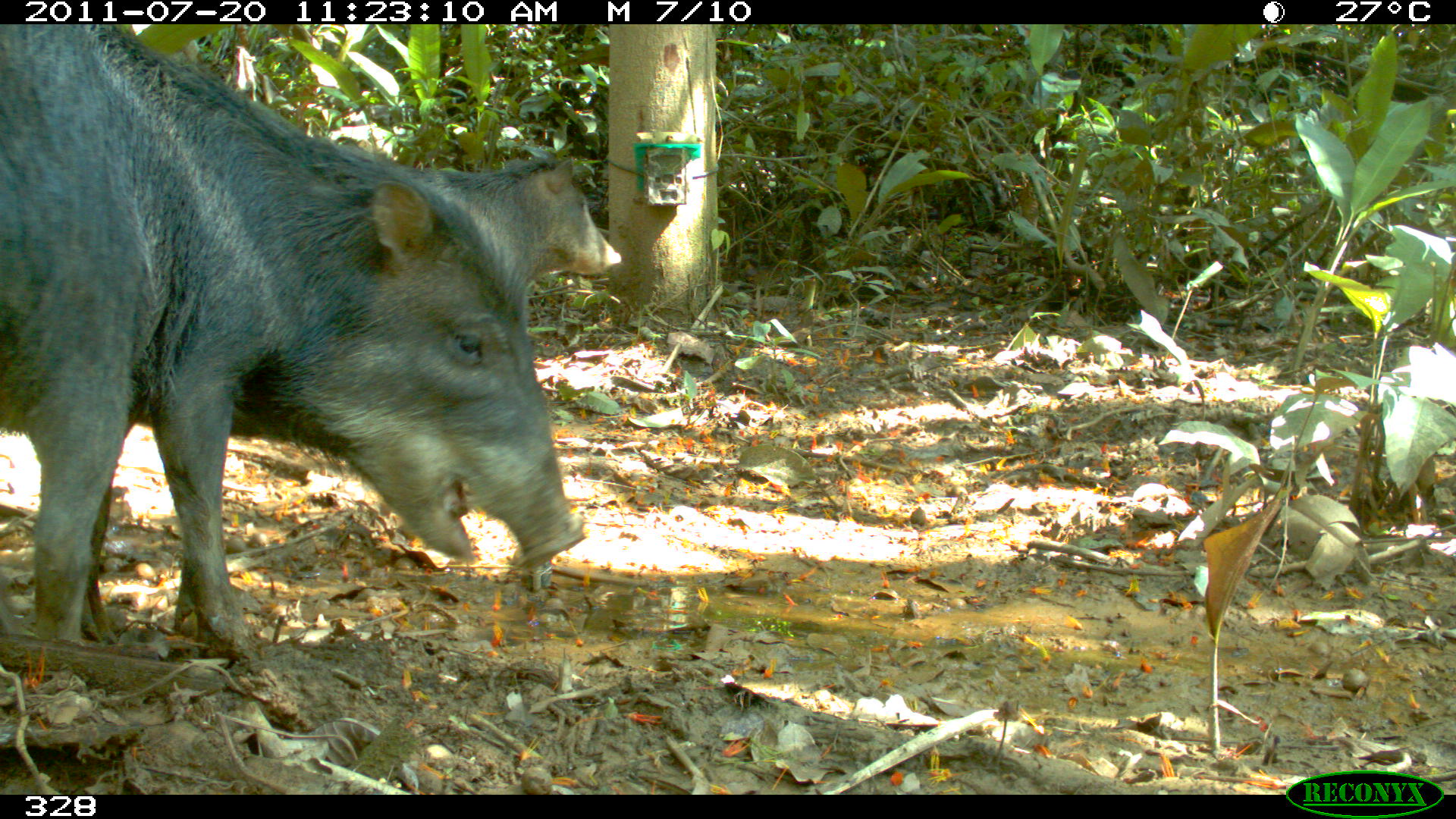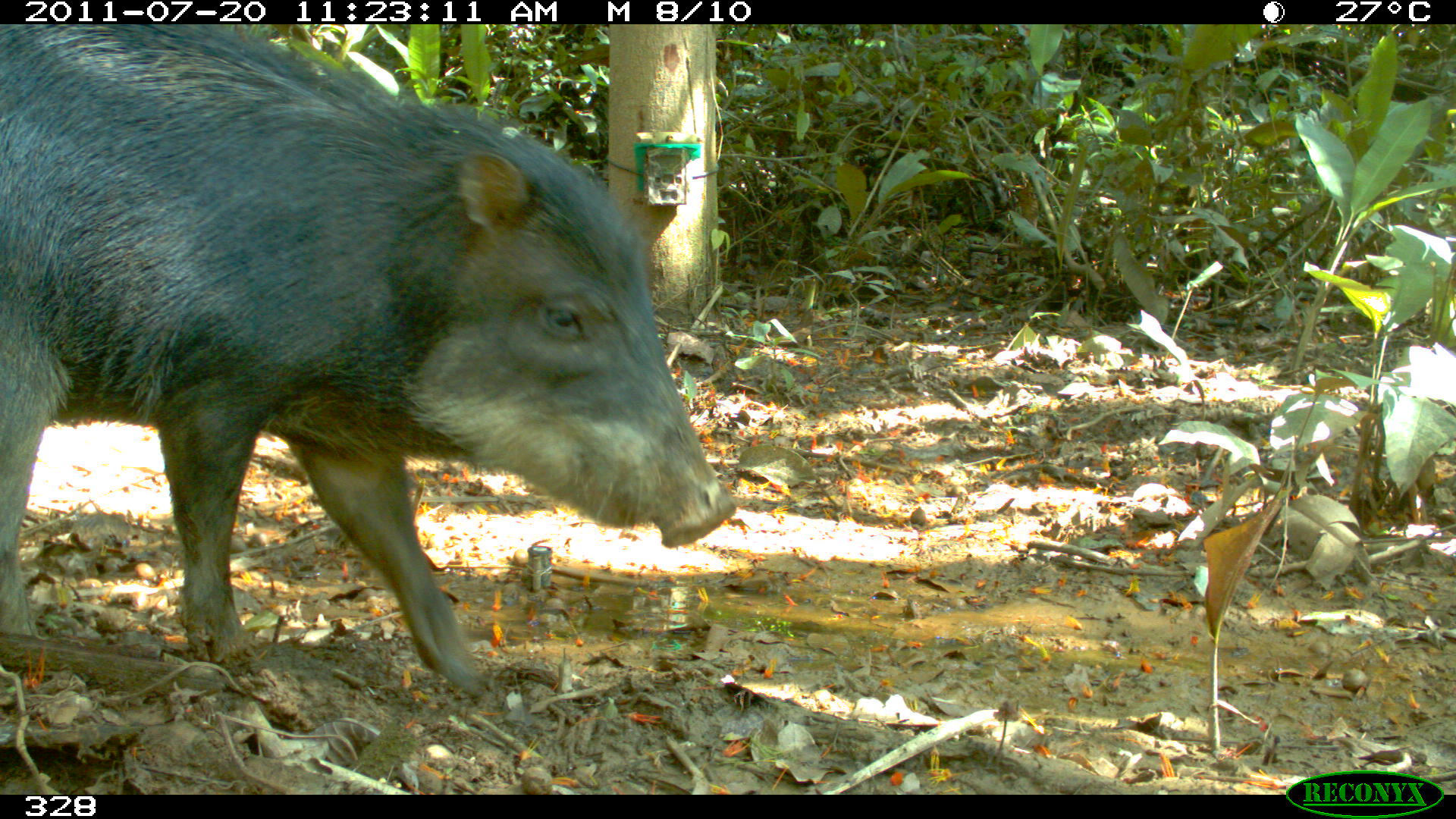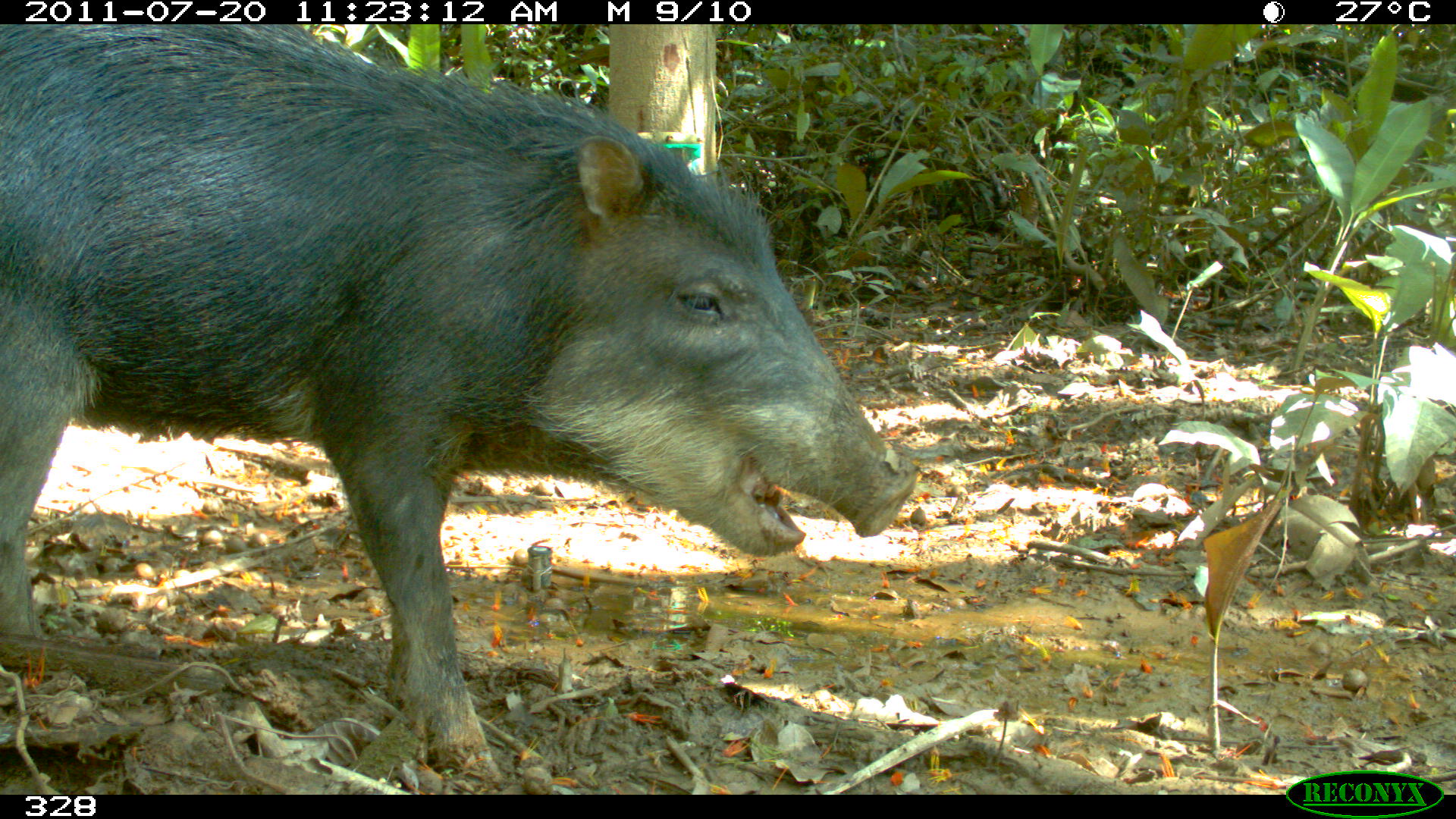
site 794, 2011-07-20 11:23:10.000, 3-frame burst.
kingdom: Animalia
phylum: Chordata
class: Mammalia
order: Artiodactyla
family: Tayassuidae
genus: Tayassu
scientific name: Tayassu pecari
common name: white-lipped peccary